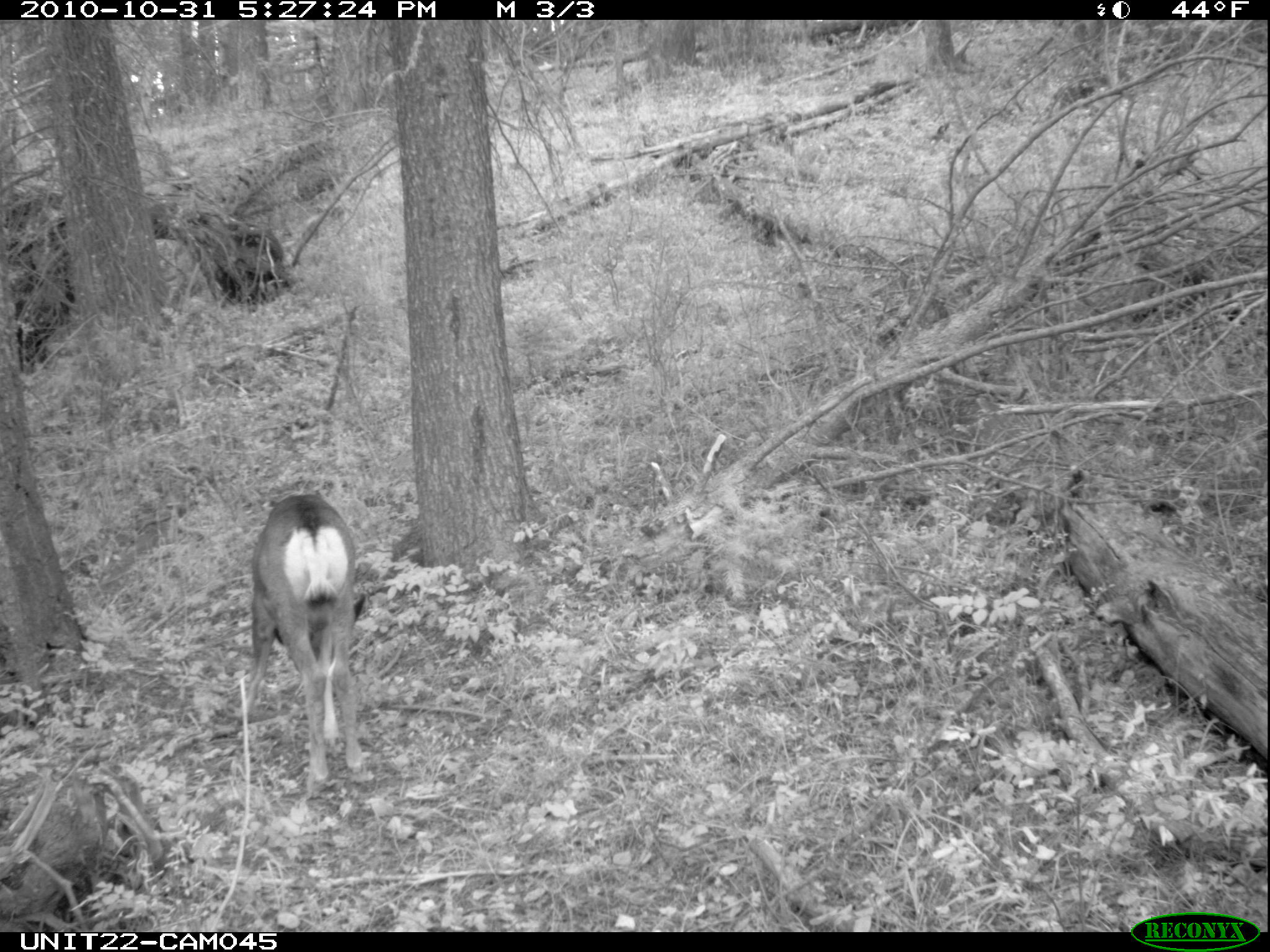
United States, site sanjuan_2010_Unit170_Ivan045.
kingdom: Animalia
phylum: Chordata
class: Mammalia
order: Artiodactyla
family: Cervidae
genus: Odocoileus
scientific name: Odocoileus hemionus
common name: mule deer